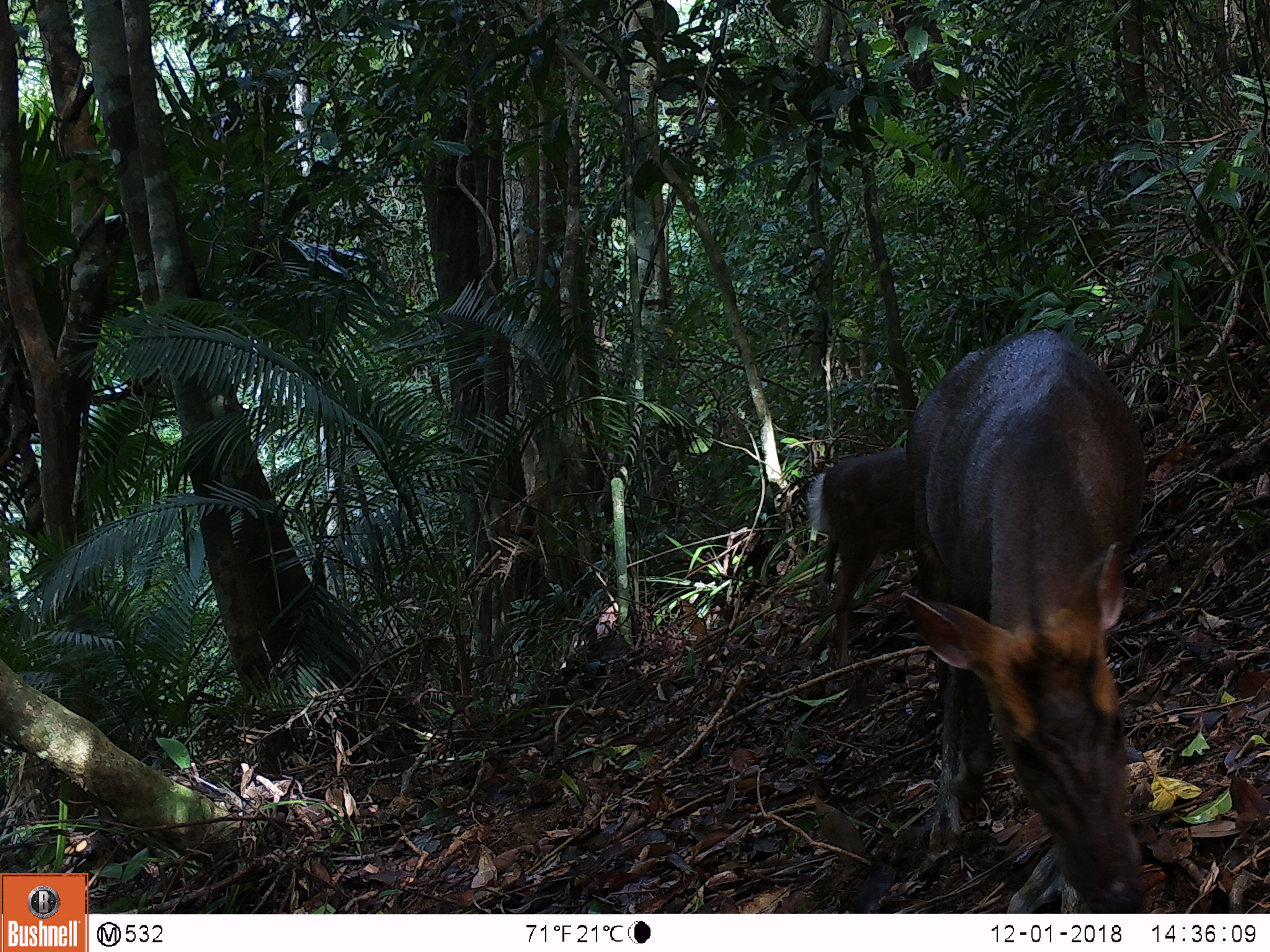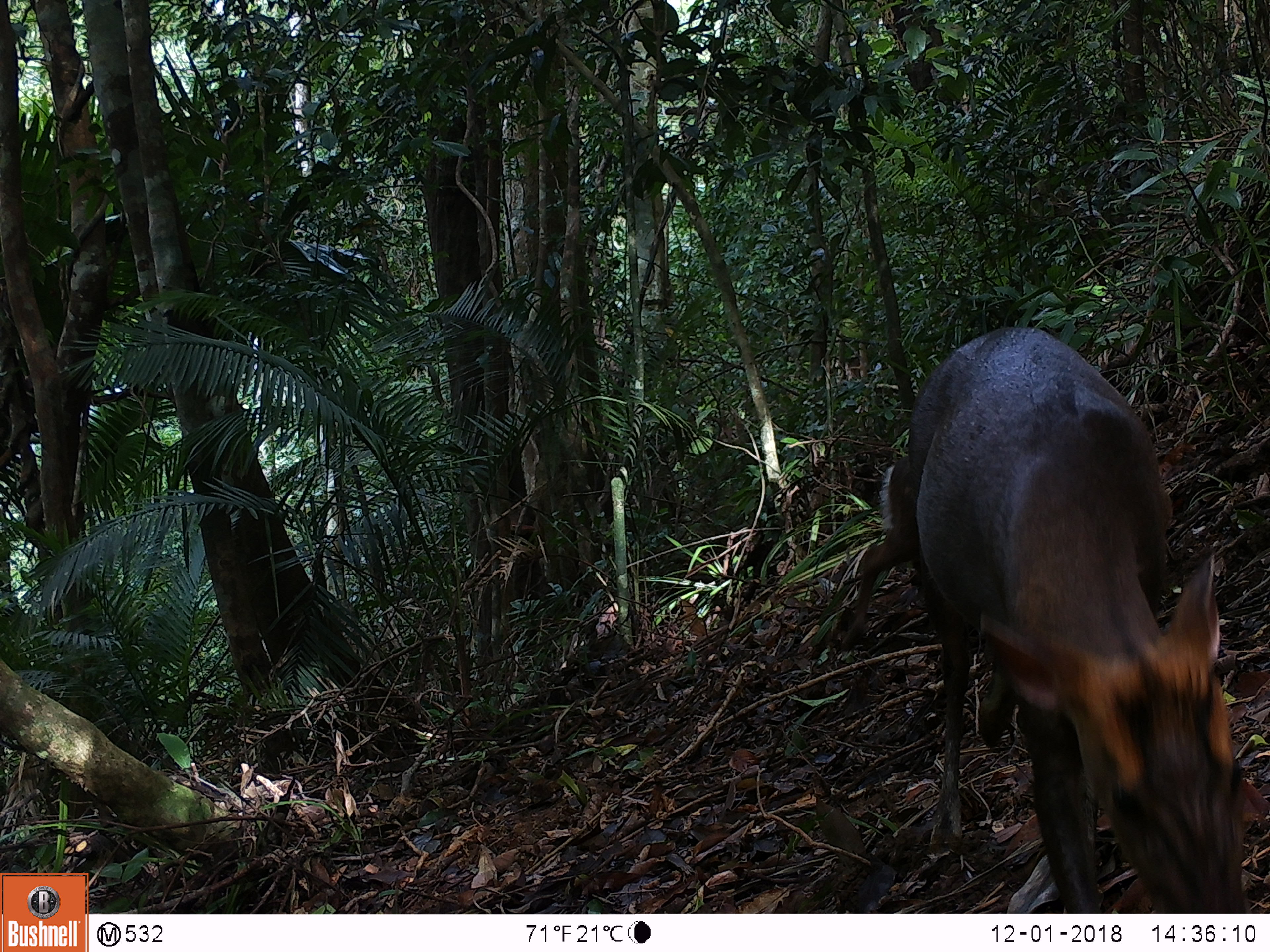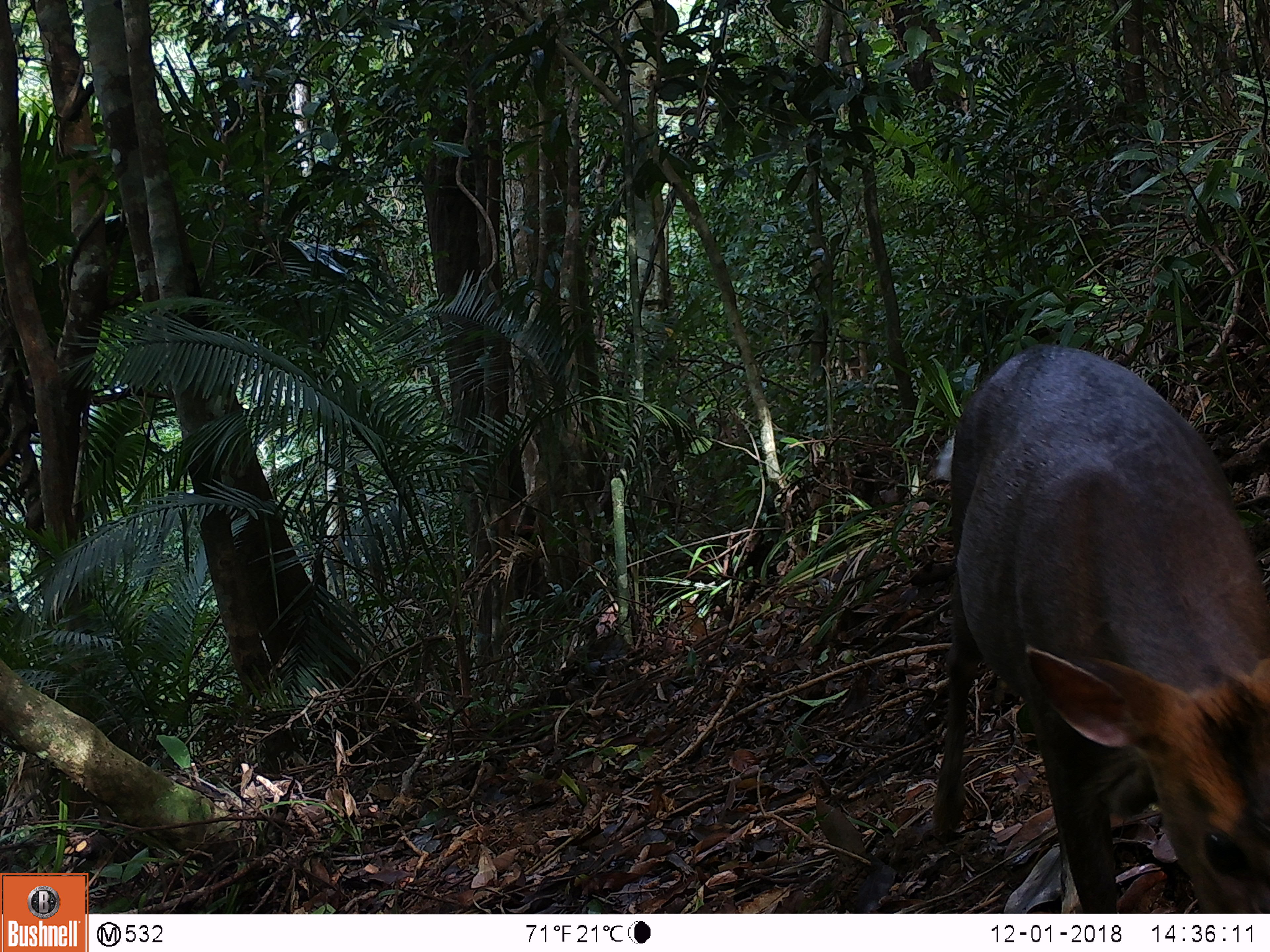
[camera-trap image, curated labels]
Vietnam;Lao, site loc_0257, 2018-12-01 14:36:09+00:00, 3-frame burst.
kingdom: Animalia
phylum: Chordata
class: Mammalia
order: Artiodactyla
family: Cervidae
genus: Muntiacus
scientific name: Muntiacus rooseveltorum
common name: roosevelt's muntjac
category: roosevelts muntjac group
Roosevelts muntjac group (roosevelt's muntjac) (Muntiacus rooseveltorum). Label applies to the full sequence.